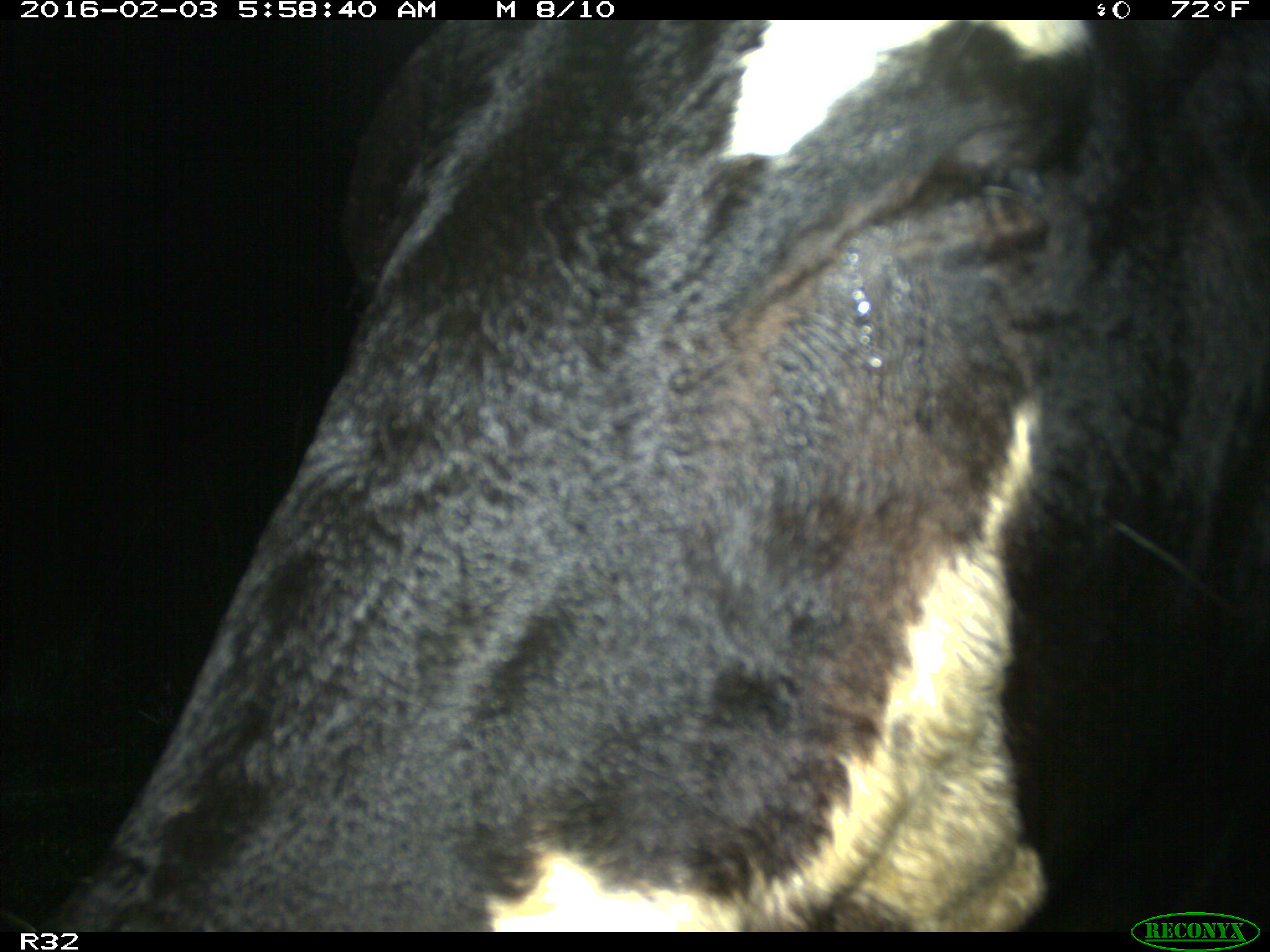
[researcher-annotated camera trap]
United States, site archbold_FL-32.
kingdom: Animalia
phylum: Chordata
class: Mammalia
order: Artiodactyla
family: Bovidae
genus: Bos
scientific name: Bos taurus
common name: domestic cow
Bos taurus (domestic cow).